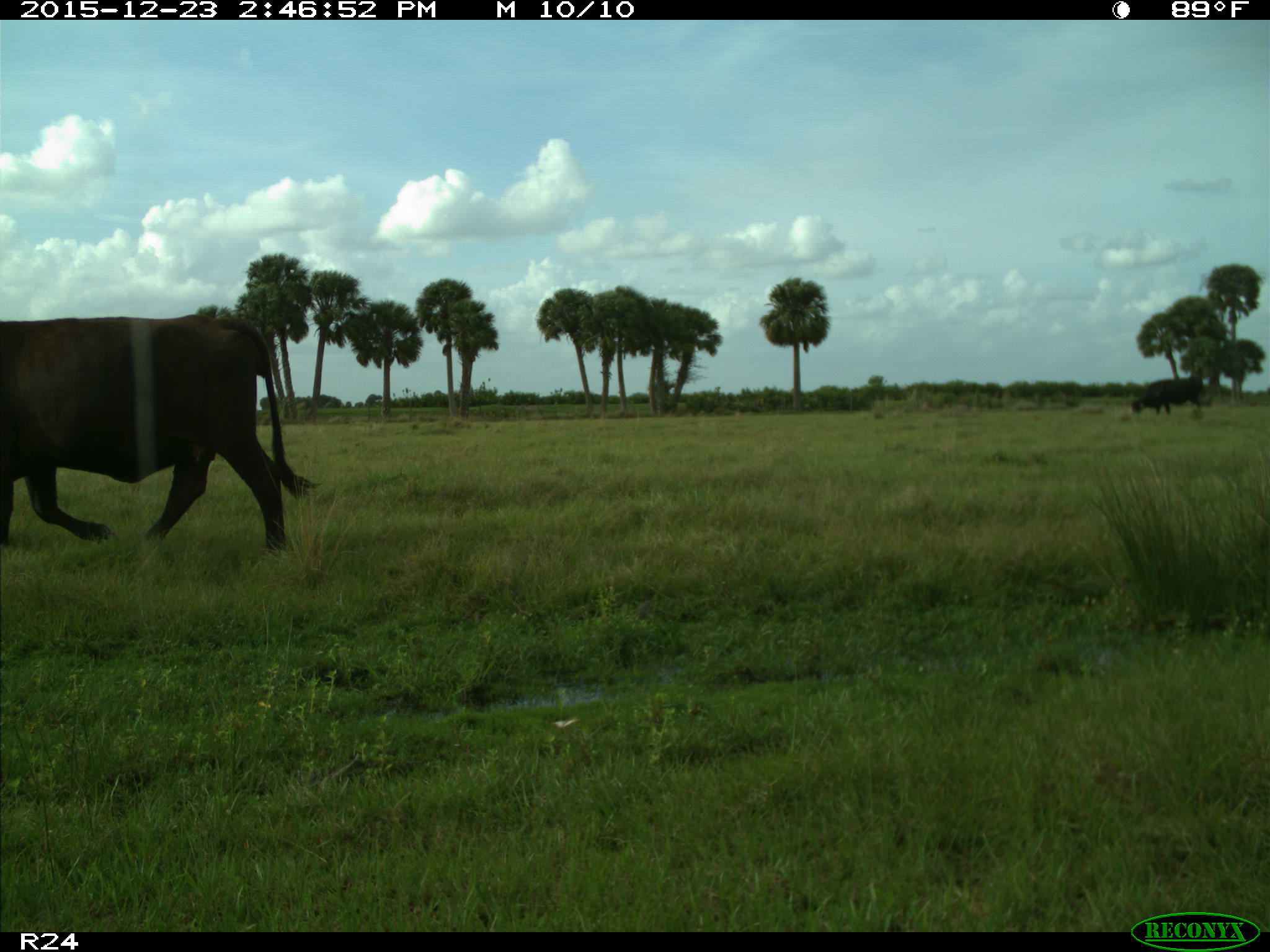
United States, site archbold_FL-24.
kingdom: Animalia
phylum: Chordata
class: Mammalia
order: Artiodactyla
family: Bovidae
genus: Bos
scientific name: Bos taurus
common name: domestic cow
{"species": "Bos taurus (domestic cow)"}